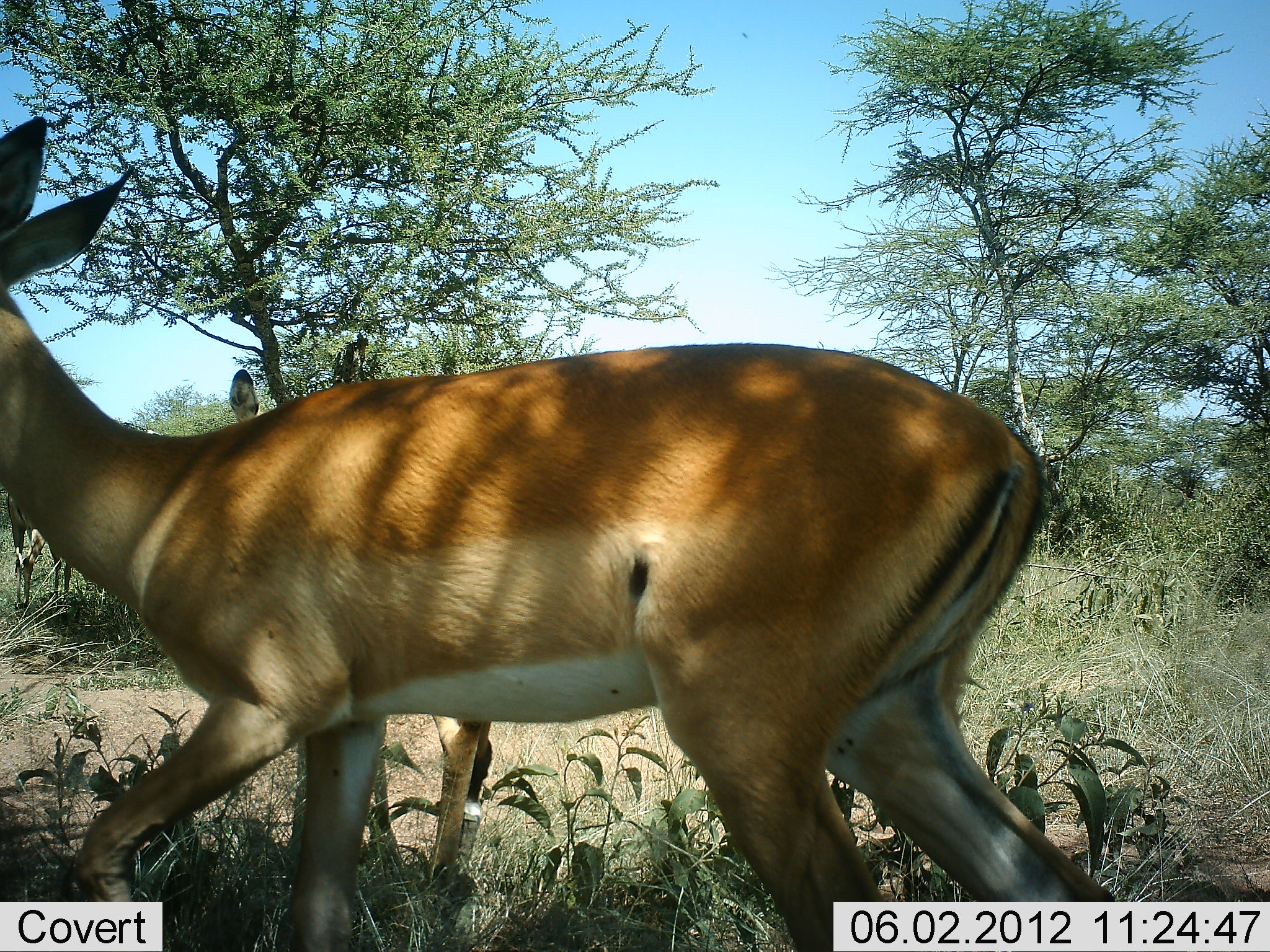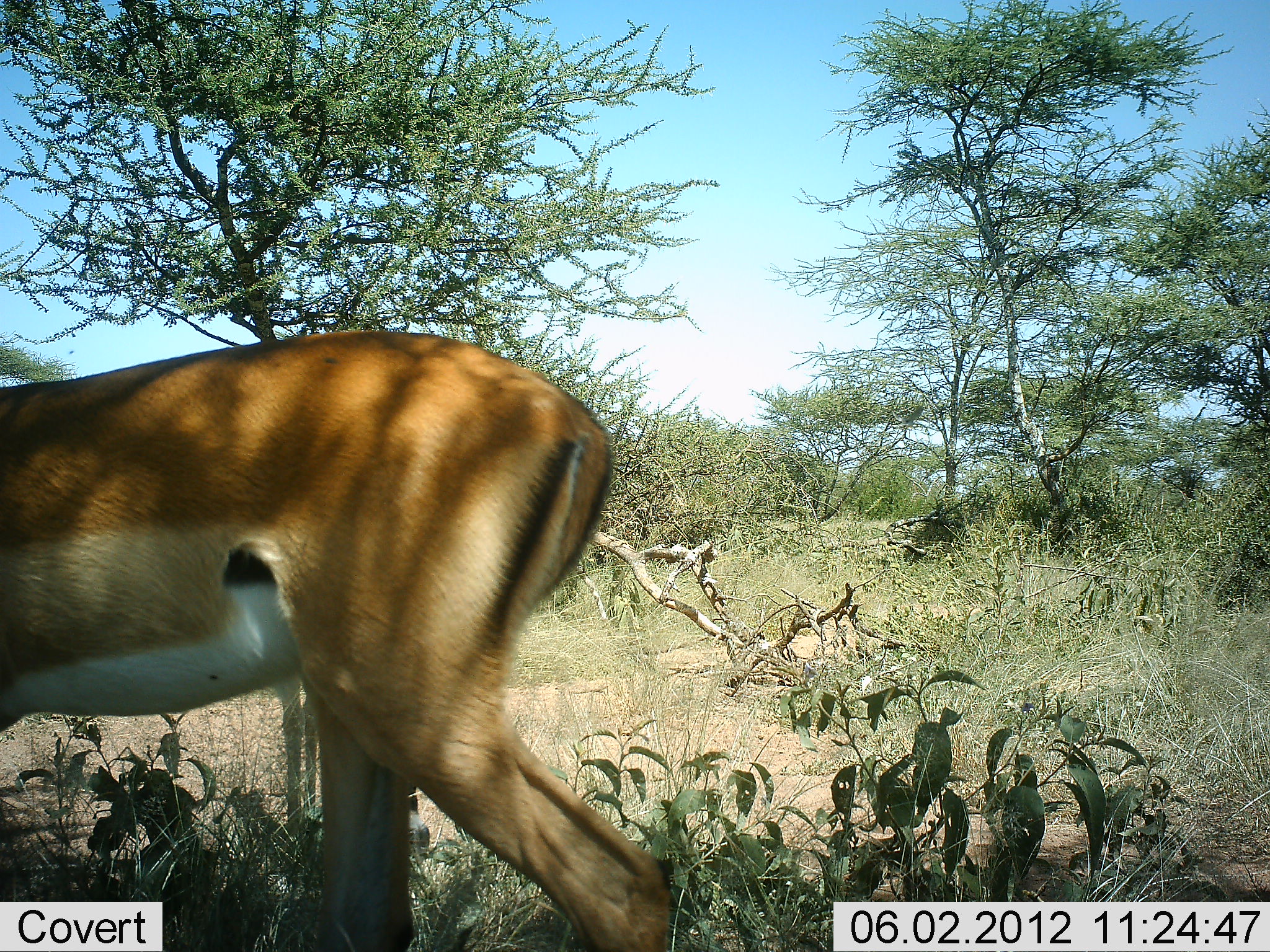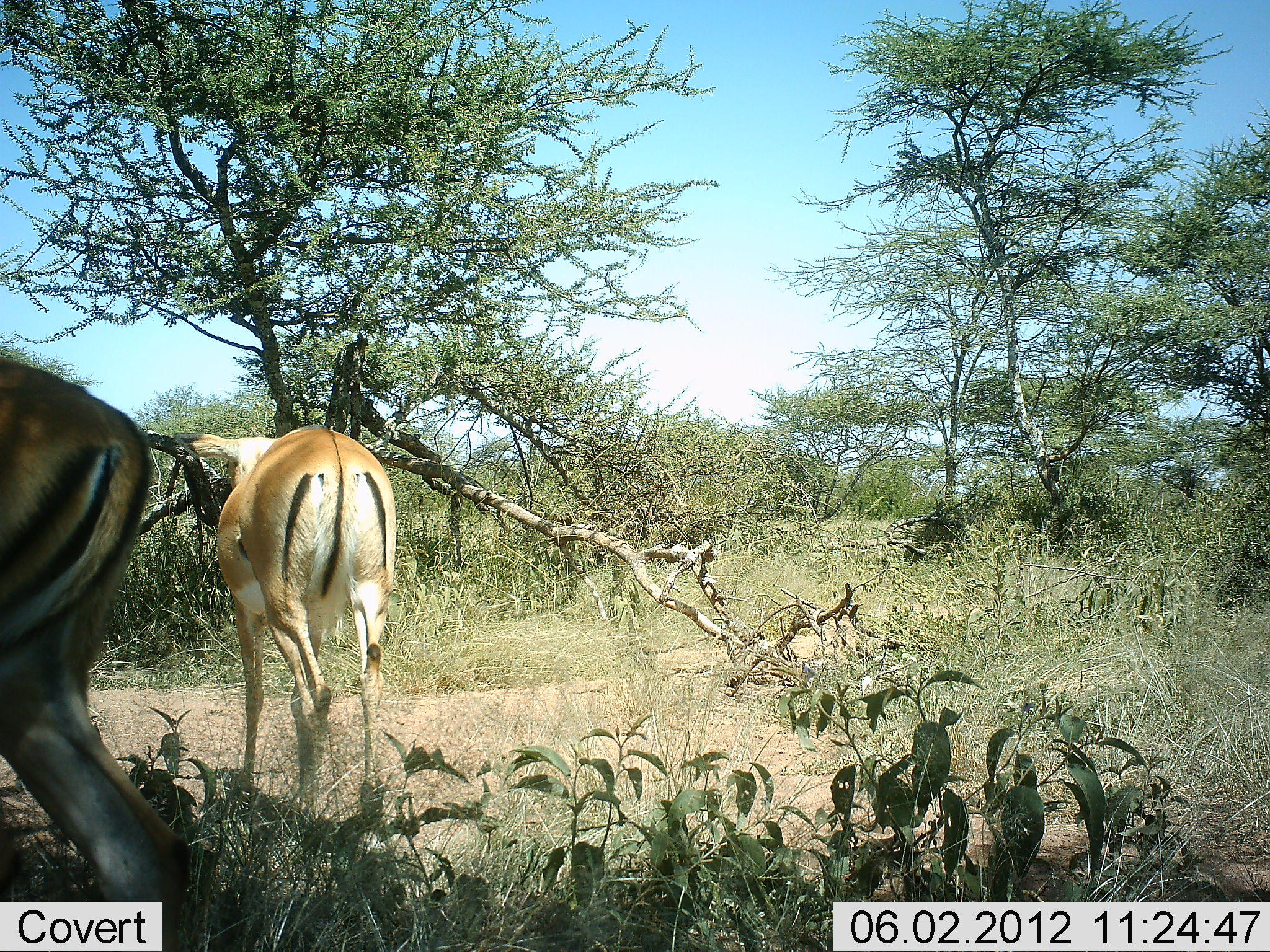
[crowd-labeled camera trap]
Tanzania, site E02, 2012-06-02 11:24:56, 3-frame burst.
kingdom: Animalia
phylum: Chordata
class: Mammalia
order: Artiodactyla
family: Bovidae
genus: Aepyceros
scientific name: Aepyceros melampus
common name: impala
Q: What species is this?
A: Impala (Aepyceros melampus).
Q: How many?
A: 2.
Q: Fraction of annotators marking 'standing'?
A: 50%.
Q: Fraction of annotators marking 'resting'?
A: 0%.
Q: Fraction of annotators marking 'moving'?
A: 100%.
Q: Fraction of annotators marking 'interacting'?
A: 0%.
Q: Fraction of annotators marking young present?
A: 0%.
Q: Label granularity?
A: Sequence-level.